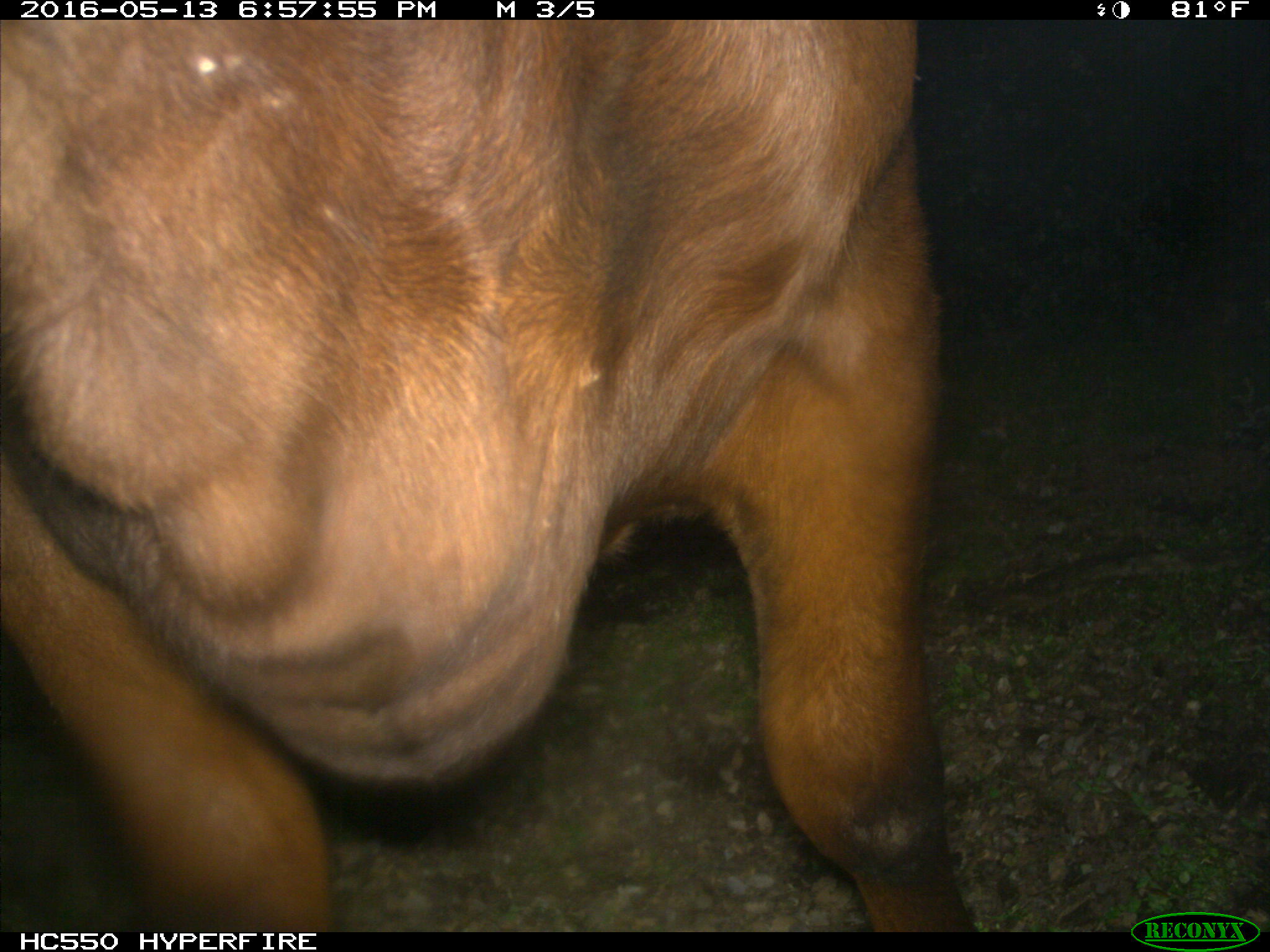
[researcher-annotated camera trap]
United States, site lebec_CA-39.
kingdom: Animalia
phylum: Chordata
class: Mammalia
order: Artiodactyla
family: Bovidae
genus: Bos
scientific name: Bos taurus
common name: domestic cow